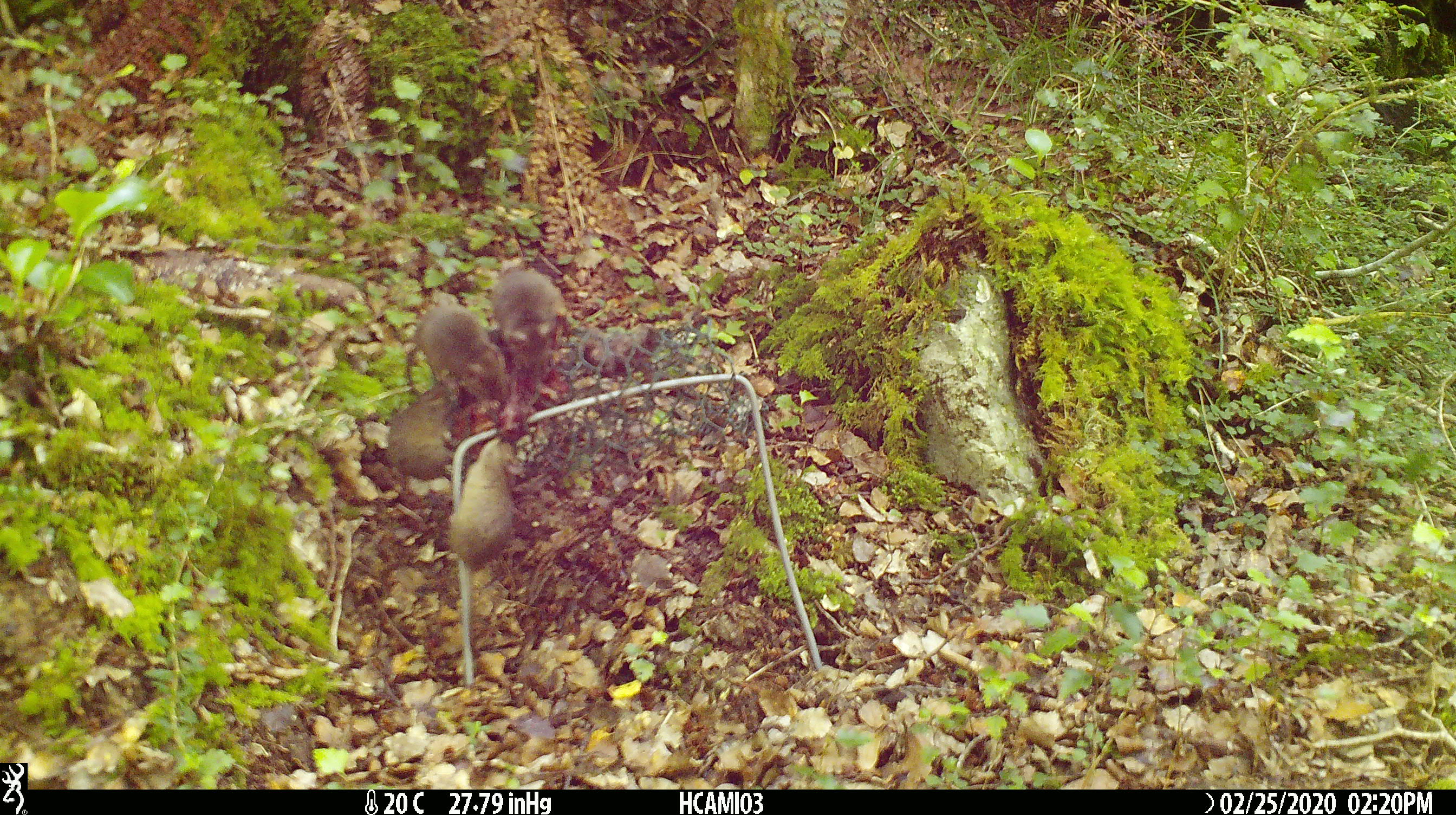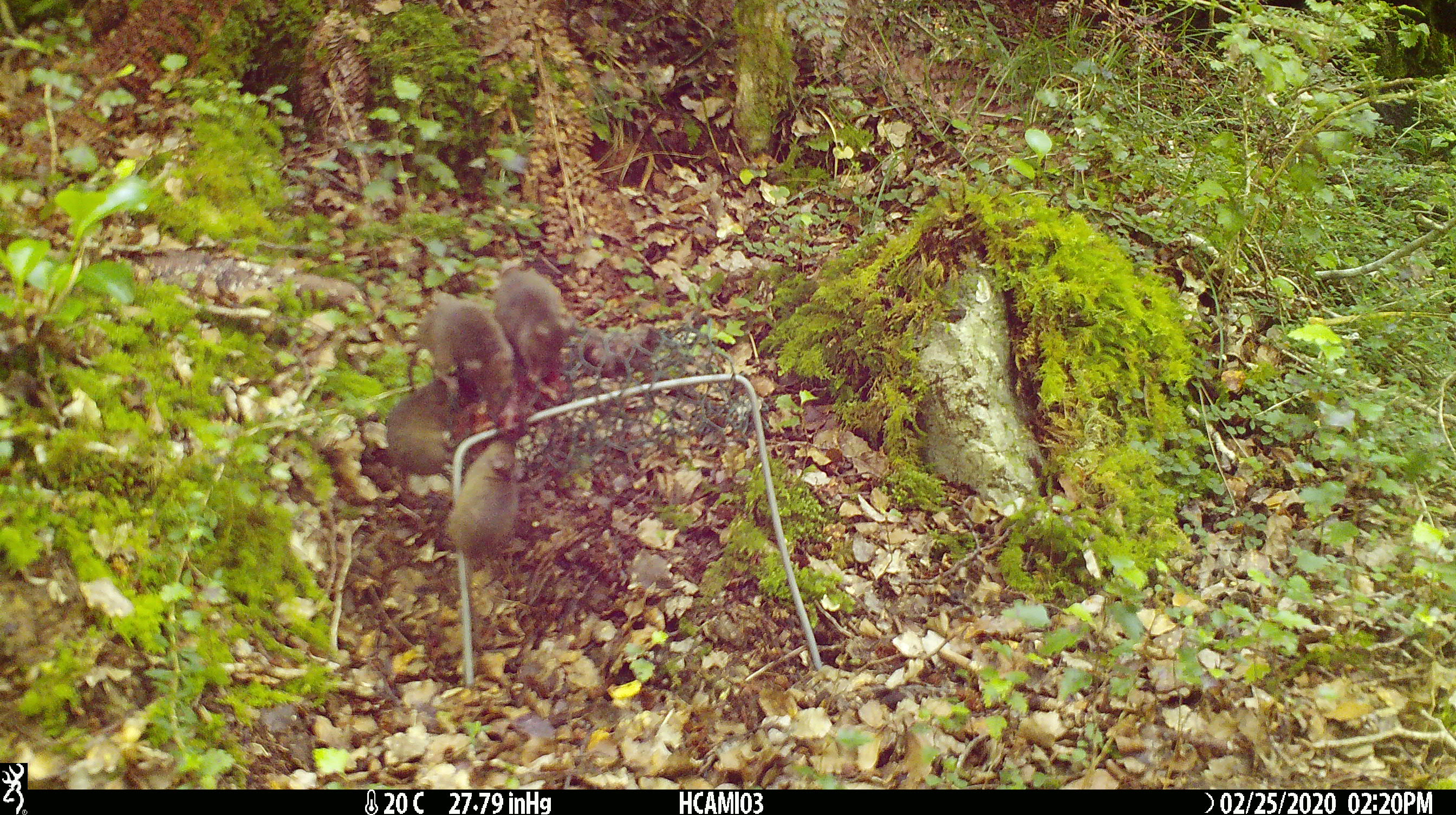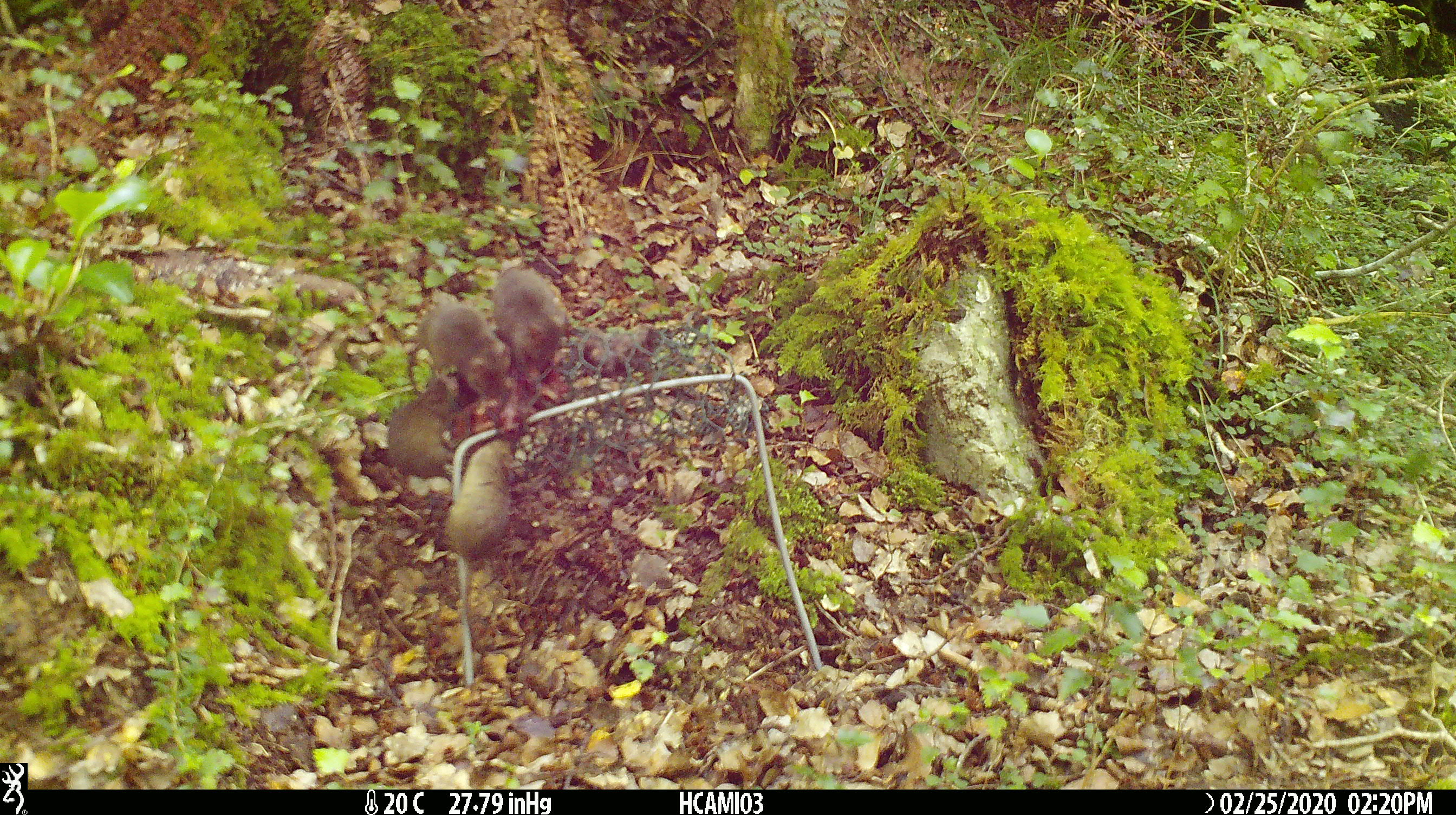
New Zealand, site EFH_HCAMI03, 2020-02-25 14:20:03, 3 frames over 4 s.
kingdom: Animalia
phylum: Chordata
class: Mammalia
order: Rodentia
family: Muridae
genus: Mus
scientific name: Mus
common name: mouse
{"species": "mouse (Mus)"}